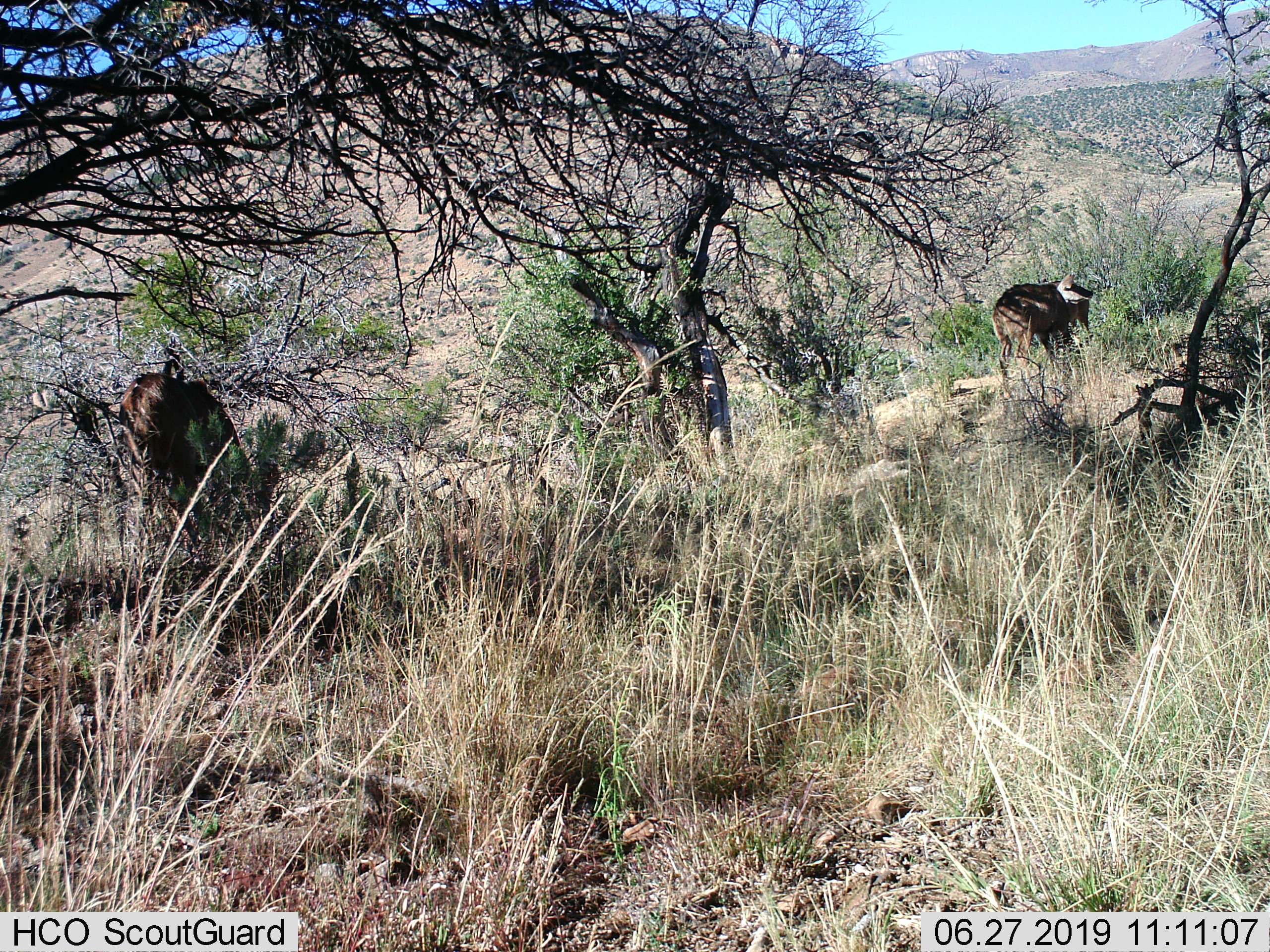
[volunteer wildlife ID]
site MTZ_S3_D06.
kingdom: Animalia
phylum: Chordata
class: Mammalia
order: Artiodactyla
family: Bovidae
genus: Tragelaphus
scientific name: Tragelaphus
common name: kudu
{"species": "kudu (Tragelaphus)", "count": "2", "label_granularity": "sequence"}